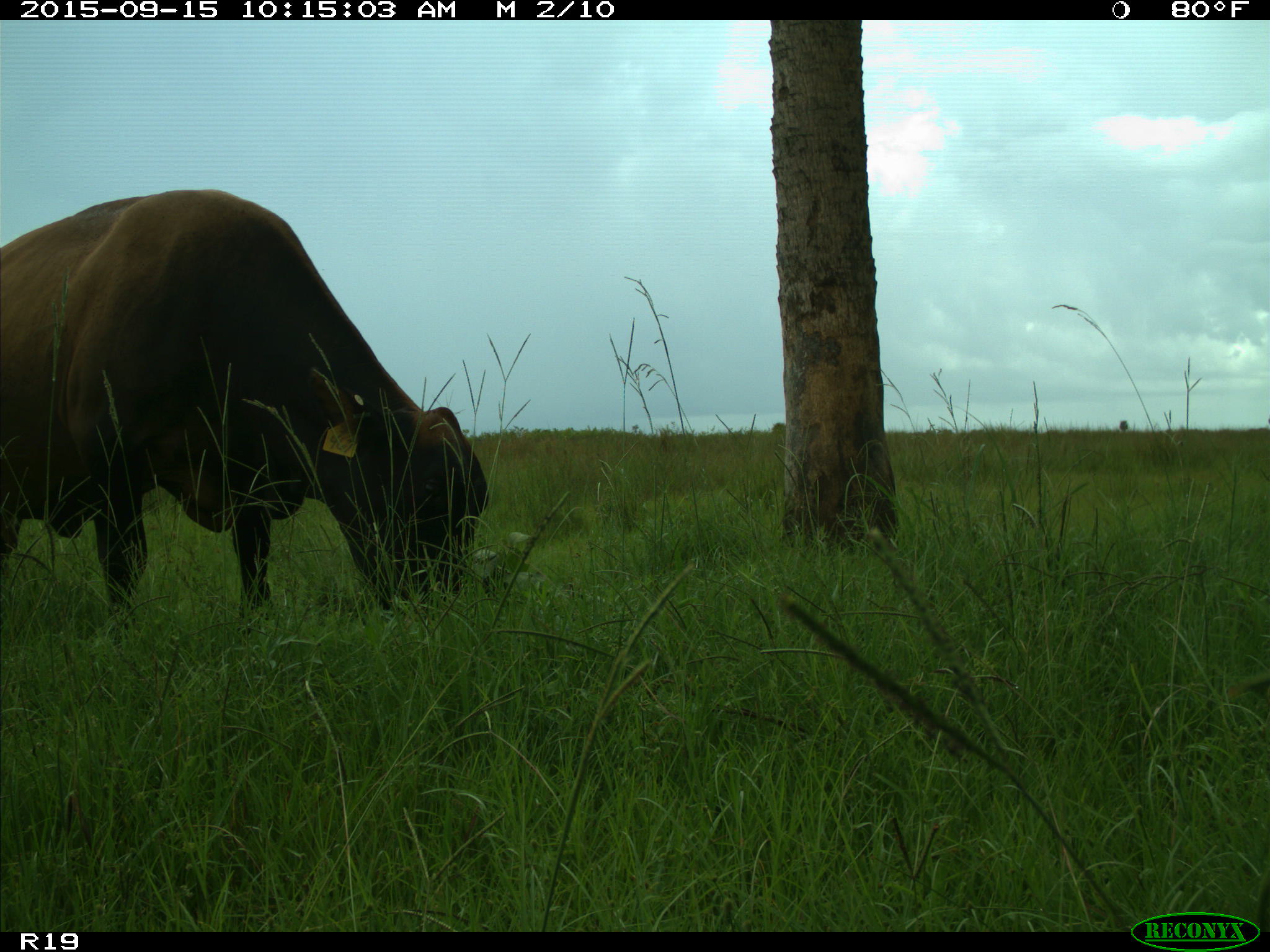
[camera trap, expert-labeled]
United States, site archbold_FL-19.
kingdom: Animalia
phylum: Chordata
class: Mammalia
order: Artiodactyla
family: Bovidae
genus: Bos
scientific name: Bos taurus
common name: domestic cow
Bos taurus (domestic cow).